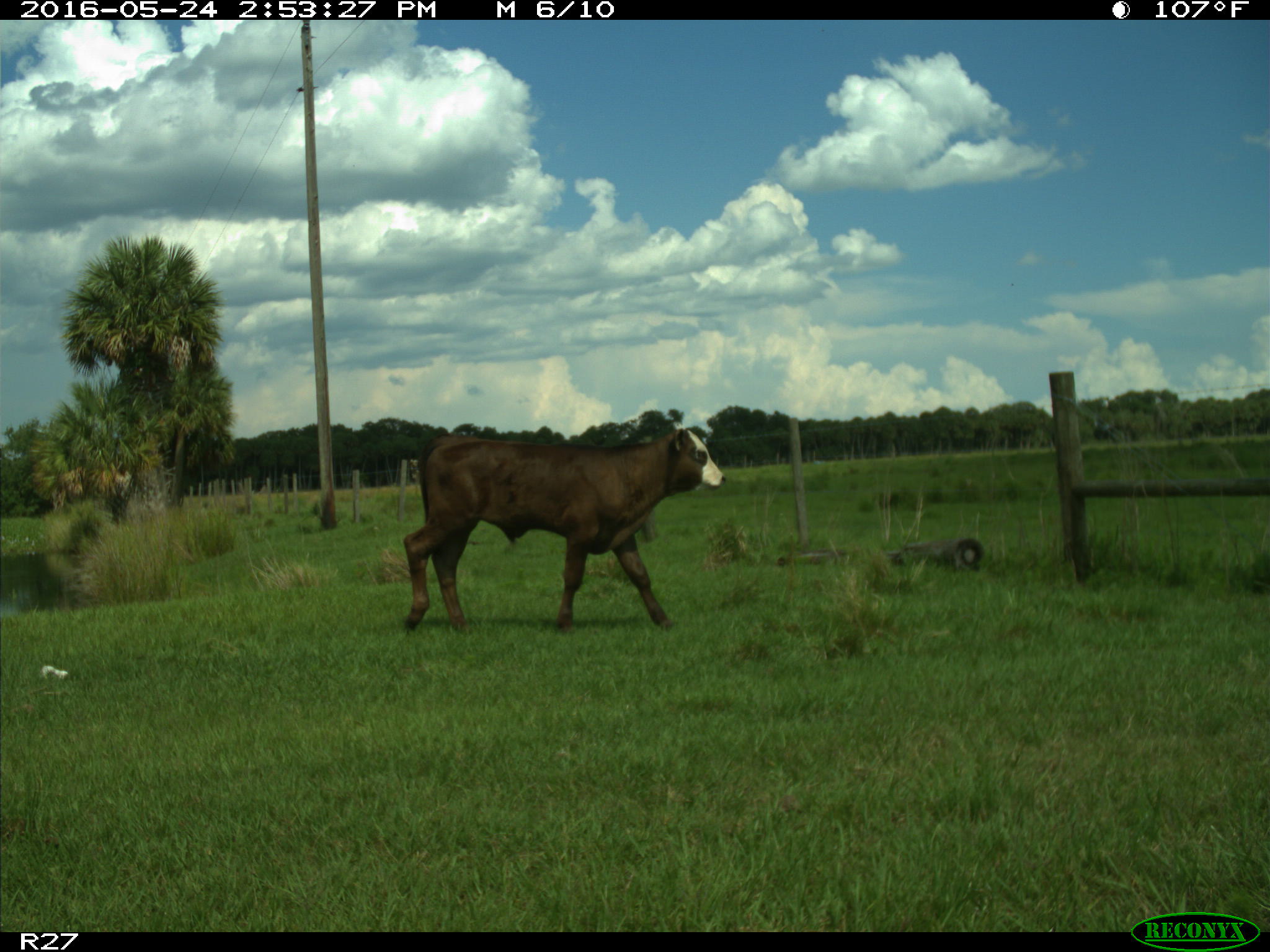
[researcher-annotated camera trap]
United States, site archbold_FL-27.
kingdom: Animalia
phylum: Chordata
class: Mammalia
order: Artiodactyla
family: Bovidae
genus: Bos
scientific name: Bos taurus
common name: domestic cow